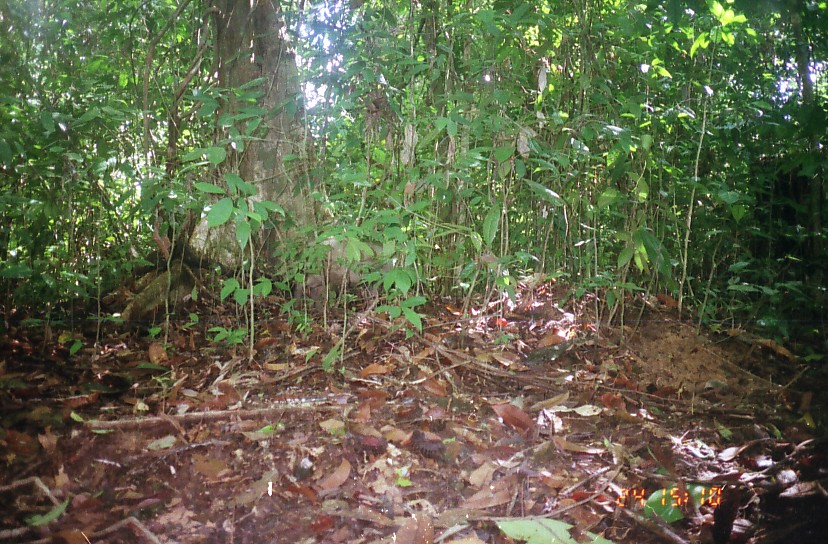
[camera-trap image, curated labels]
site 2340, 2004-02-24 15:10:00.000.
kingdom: Animalia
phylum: Chordata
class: Mammalia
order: Artiodactyla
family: Suidae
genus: Sus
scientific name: Sus scrofa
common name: wild boar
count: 1